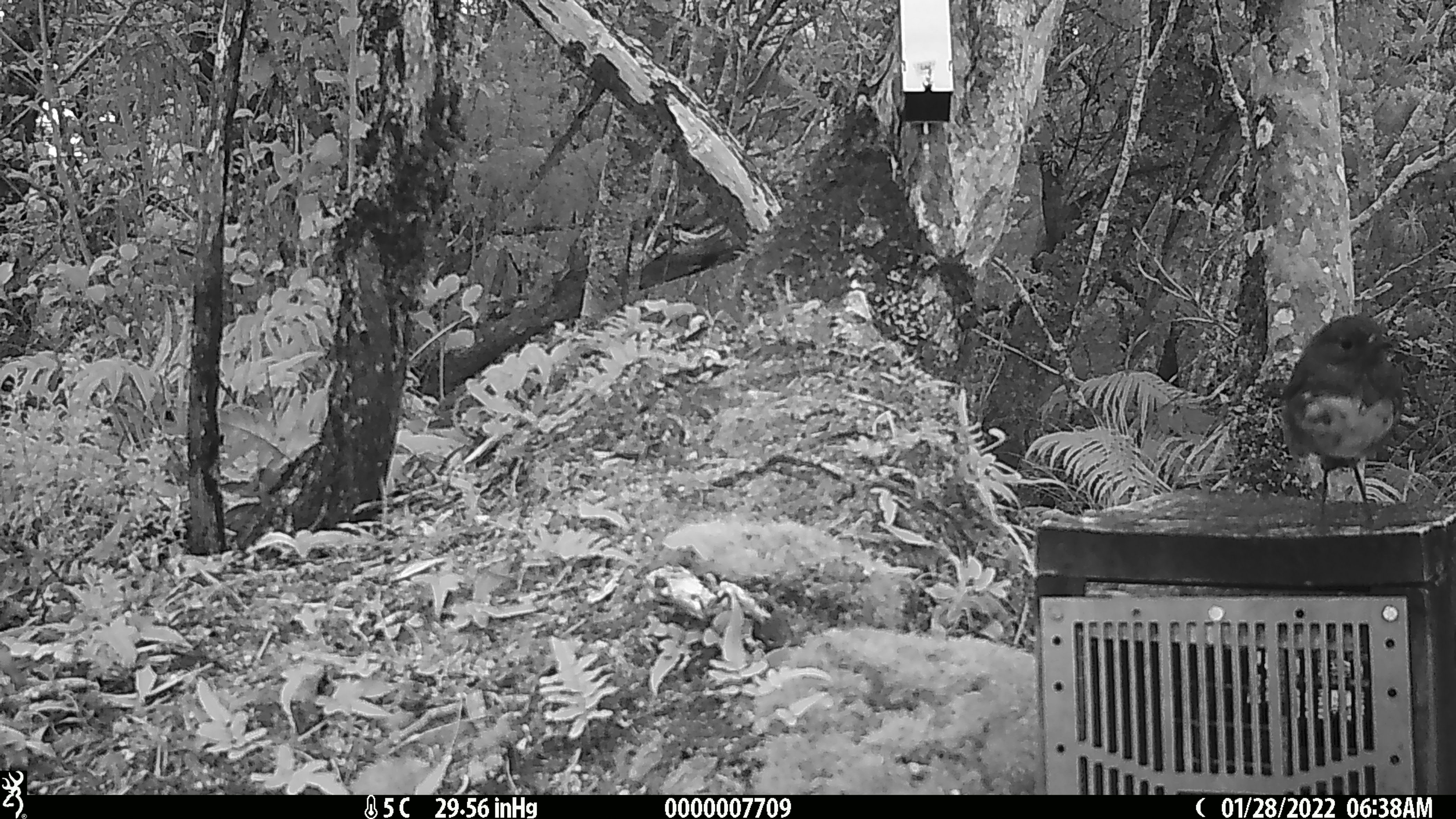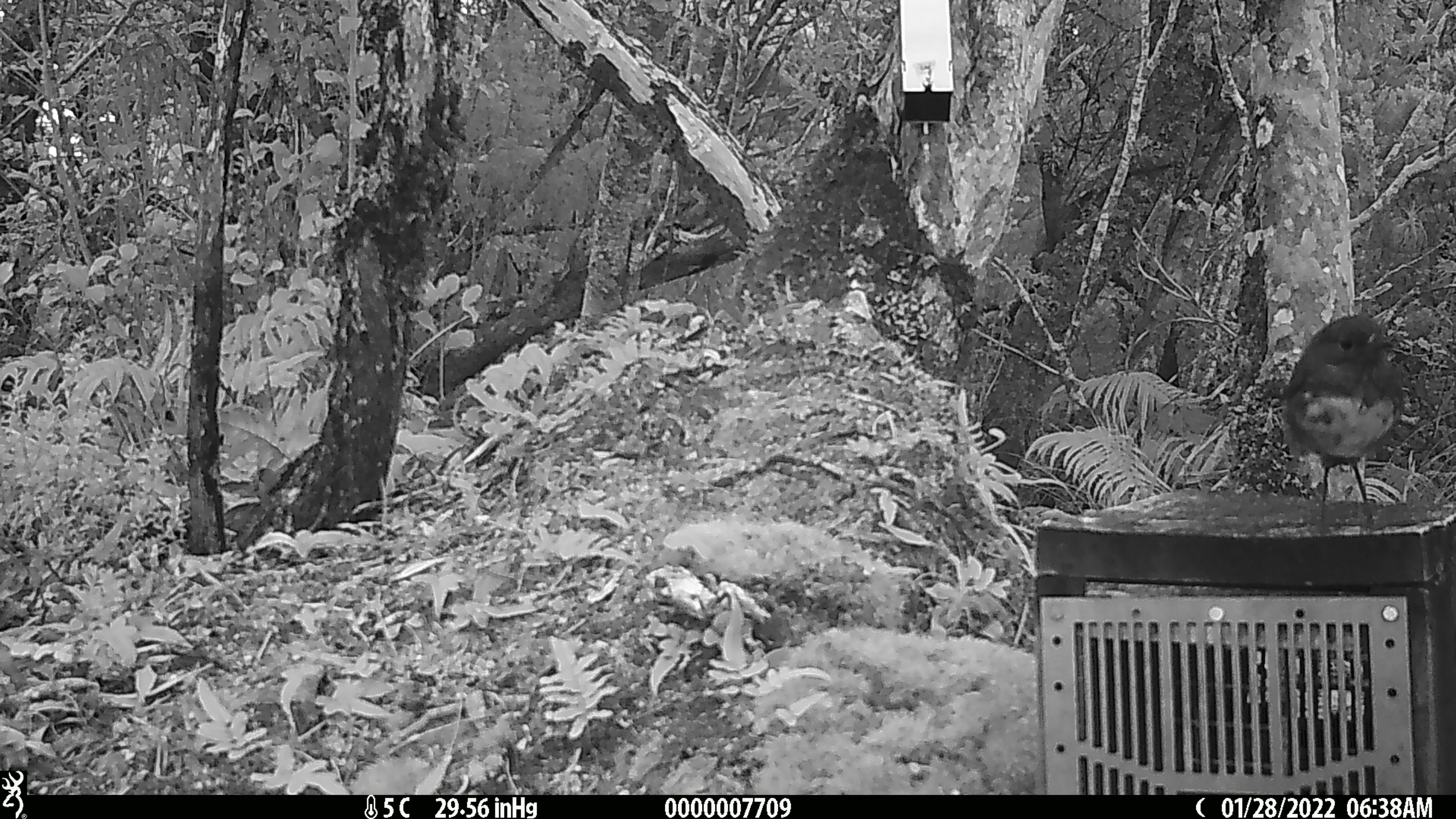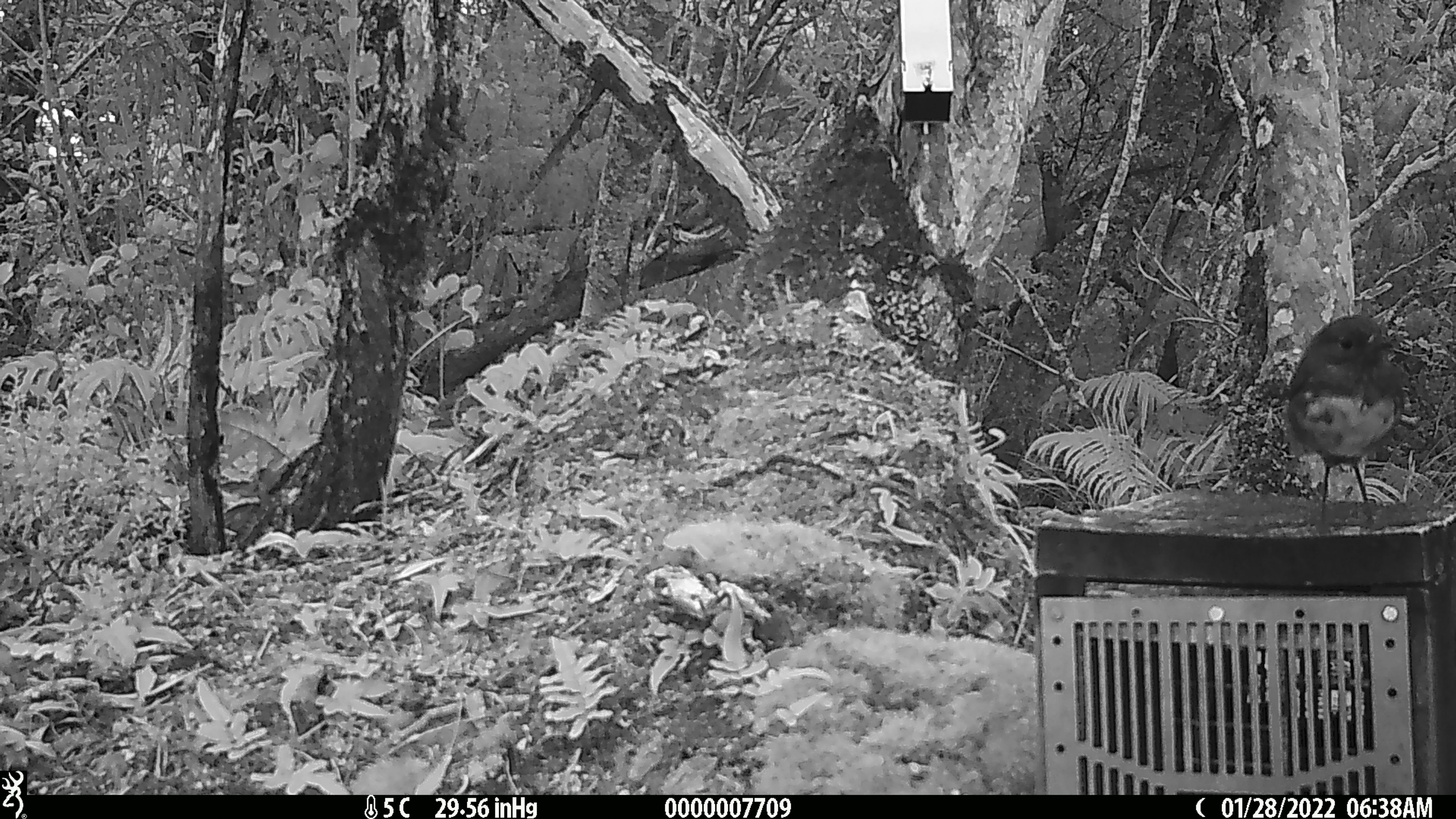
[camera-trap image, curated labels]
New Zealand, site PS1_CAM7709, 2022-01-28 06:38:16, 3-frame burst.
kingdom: Animalia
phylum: Chordata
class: Aves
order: Passeriformes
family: Petroicidae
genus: Petroica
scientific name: Petroica australis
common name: new zealand robin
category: robin